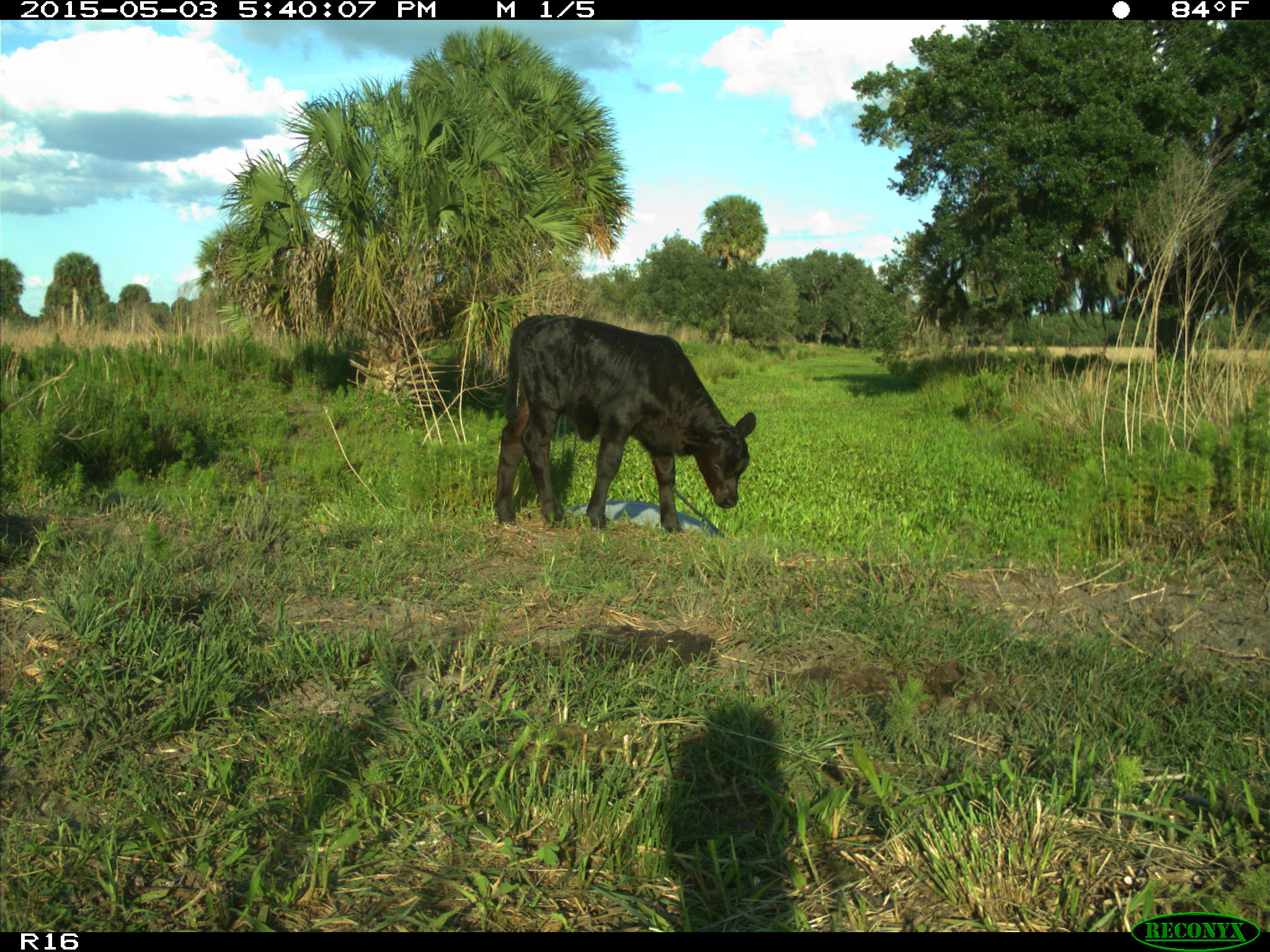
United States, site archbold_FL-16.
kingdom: Animalia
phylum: Chordata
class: Mammalia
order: Artiodactyla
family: Bovidae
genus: Bos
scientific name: Bos taurus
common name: domestic cow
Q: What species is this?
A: Bos taurus (domestic cow).